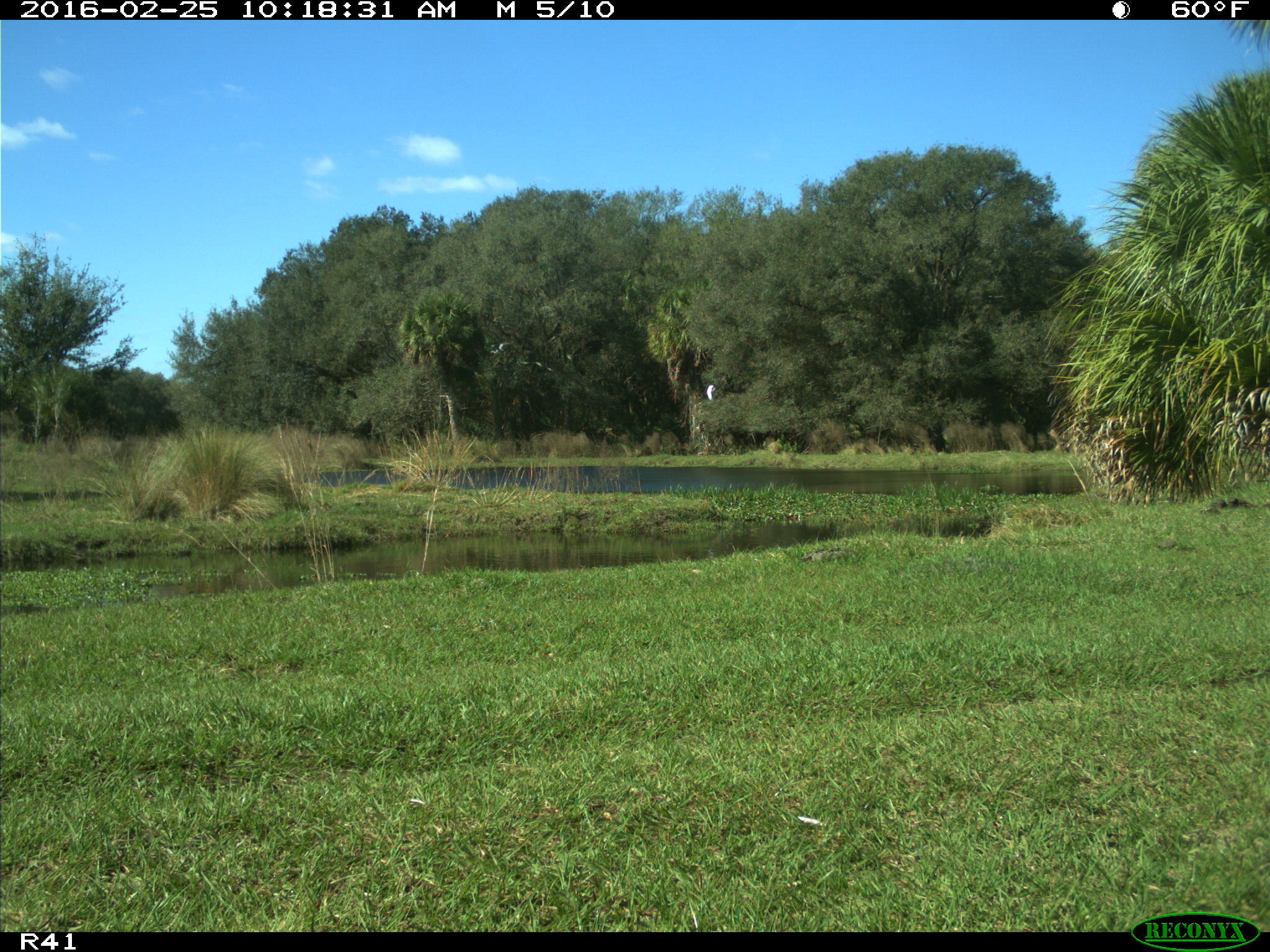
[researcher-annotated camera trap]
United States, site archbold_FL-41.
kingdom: Animalia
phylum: Chordata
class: Aves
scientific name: Aves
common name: birds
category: unidentified bird